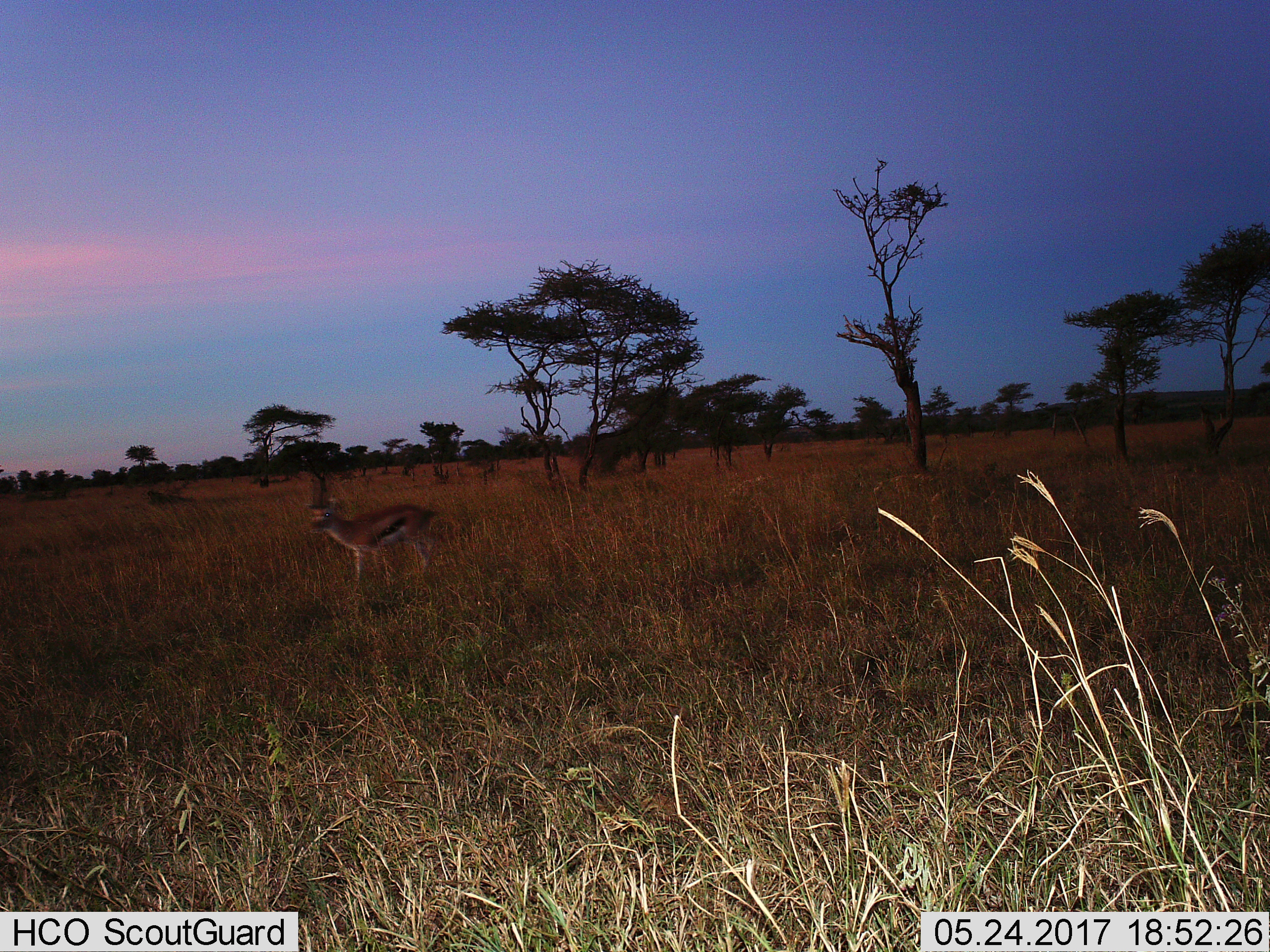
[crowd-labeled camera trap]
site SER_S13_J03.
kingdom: Animalia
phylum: Chordata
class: Mammalia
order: Artiodactyla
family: Bovidae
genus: Eudorcas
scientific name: Eudorcas thomsonii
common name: thomson's gazelle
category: gazellethomsons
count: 1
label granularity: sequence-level